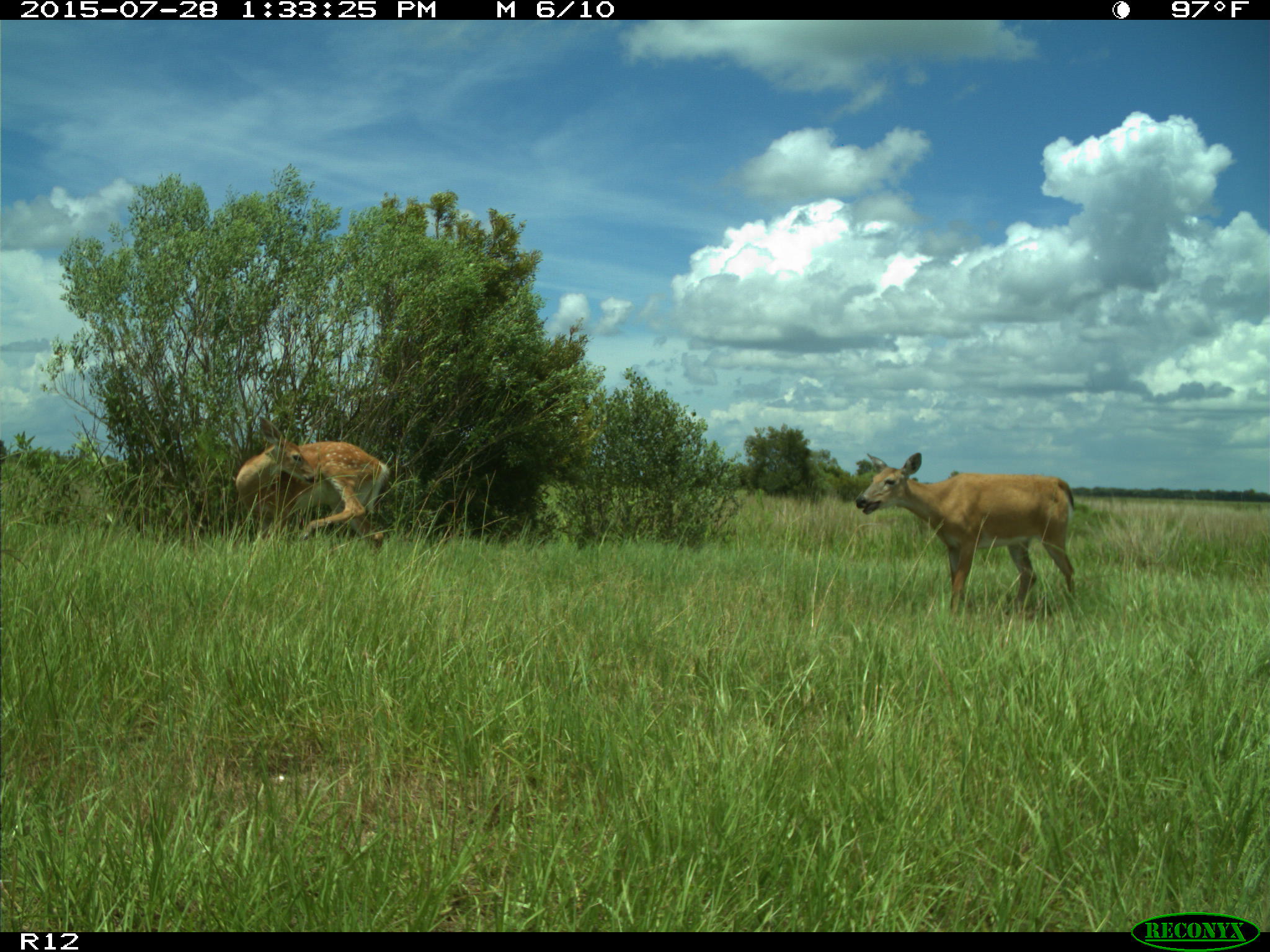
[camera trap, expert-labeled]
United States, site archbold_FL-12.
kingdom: Animalia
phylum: Chordata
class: Mammalia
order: Artiodactyla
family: Cervidae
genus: Odocoileus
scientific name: Odocoileus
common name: deer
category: unidentified deer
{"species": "unidentified deer (deer) (Odocoileus)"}